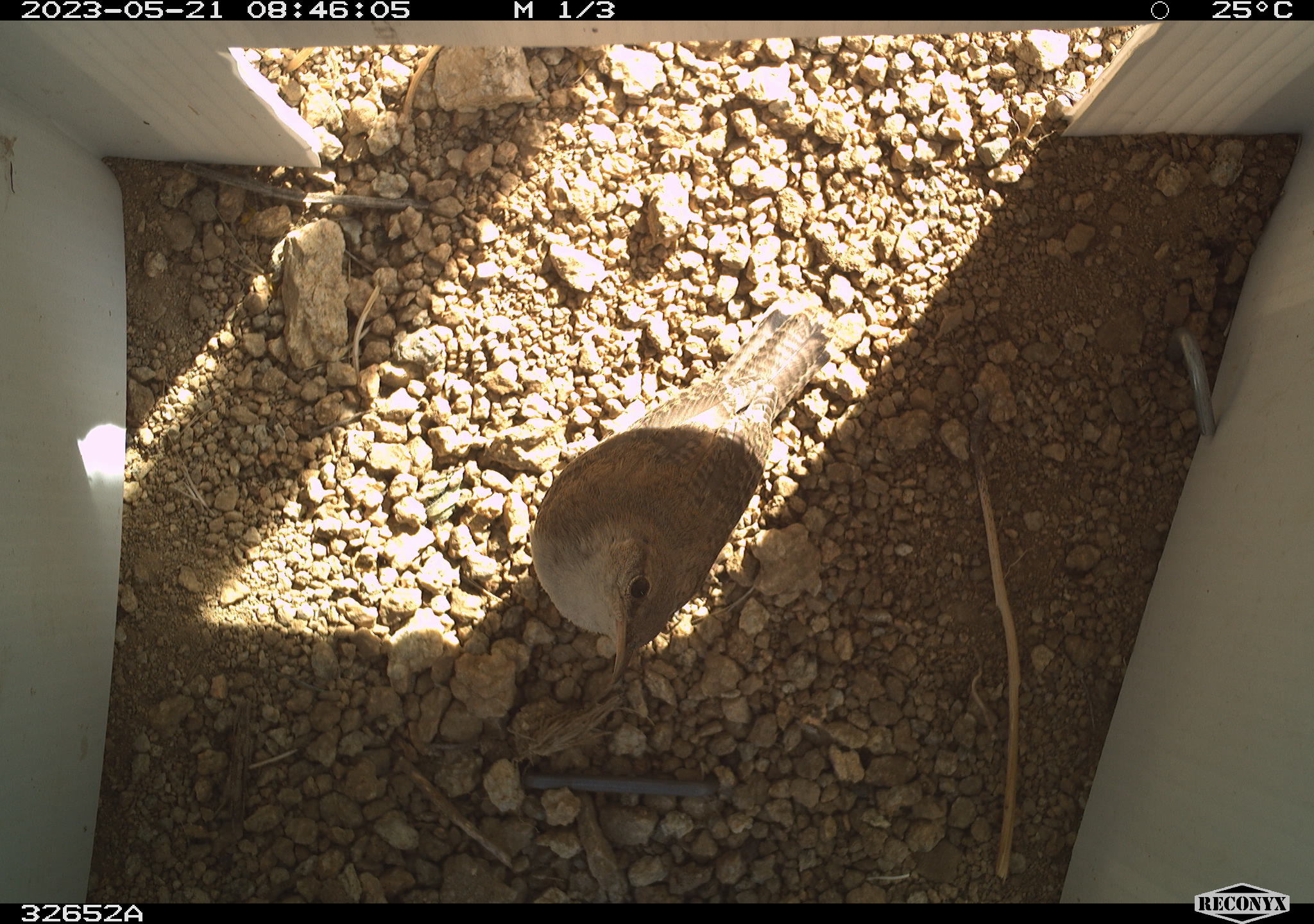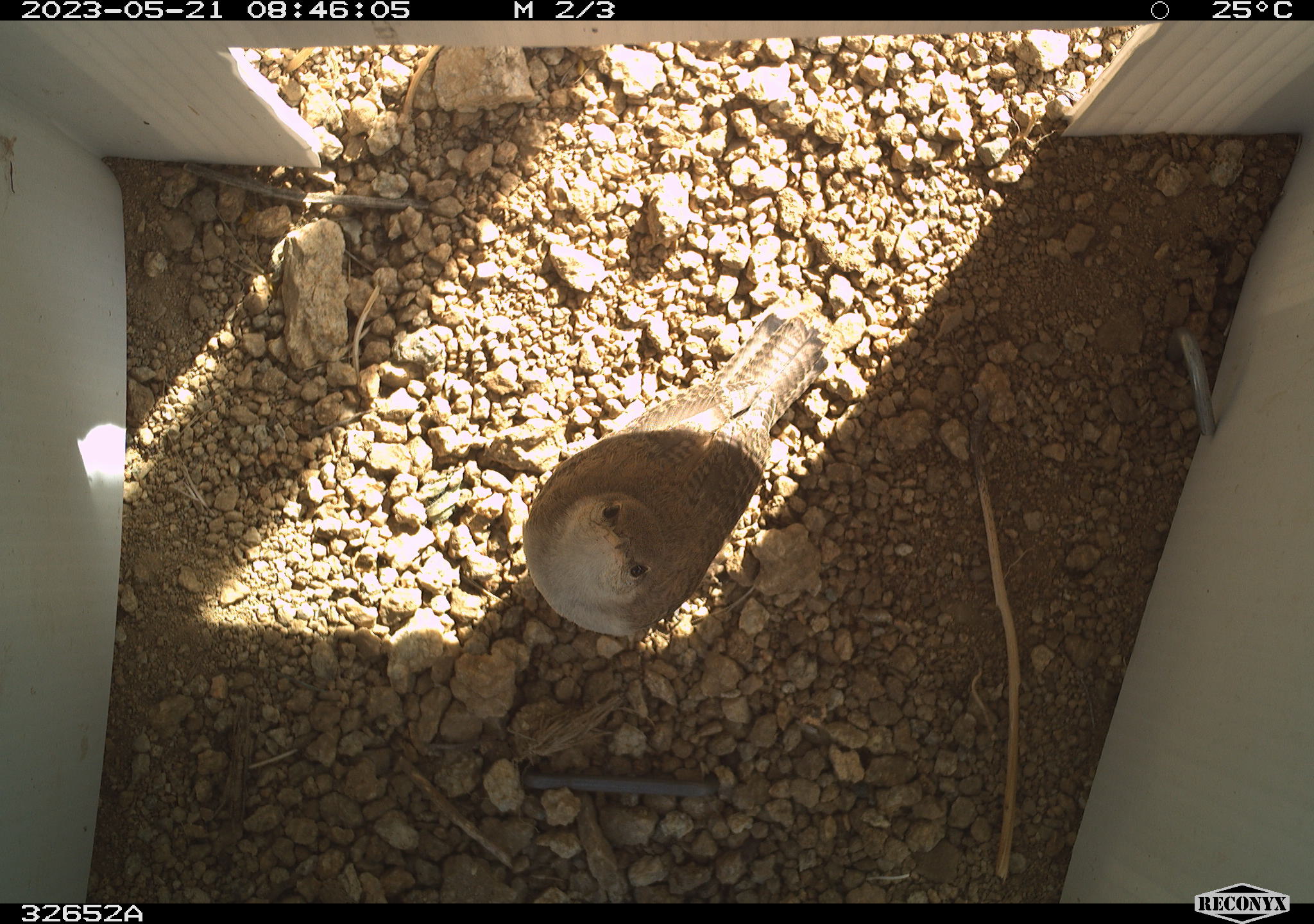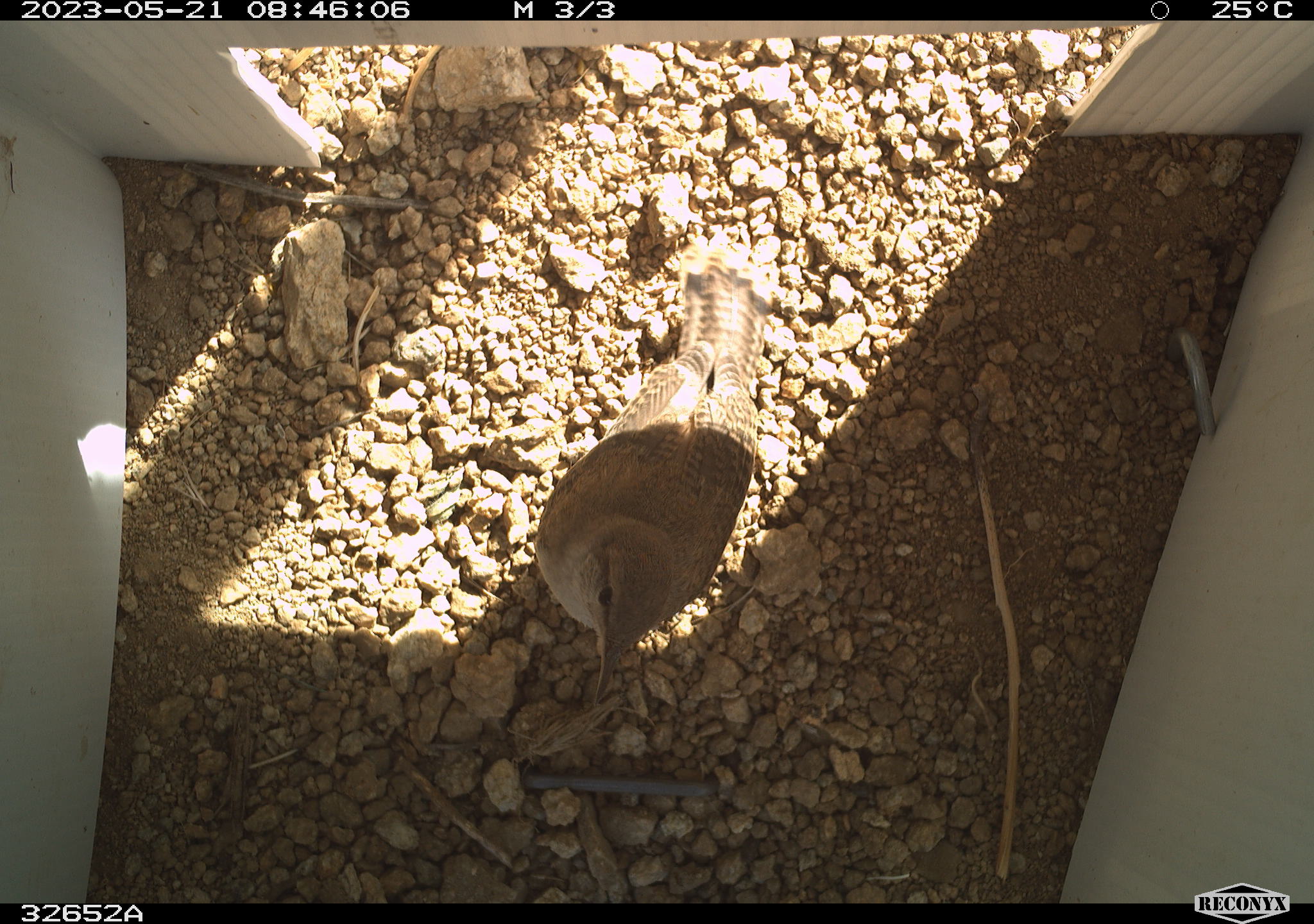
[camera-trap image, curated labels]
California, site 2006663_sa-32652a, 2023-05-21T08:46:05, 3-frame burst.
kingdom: Animalia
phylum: Chordata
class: Aves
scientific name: Aves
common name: bird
Bird (Aves).